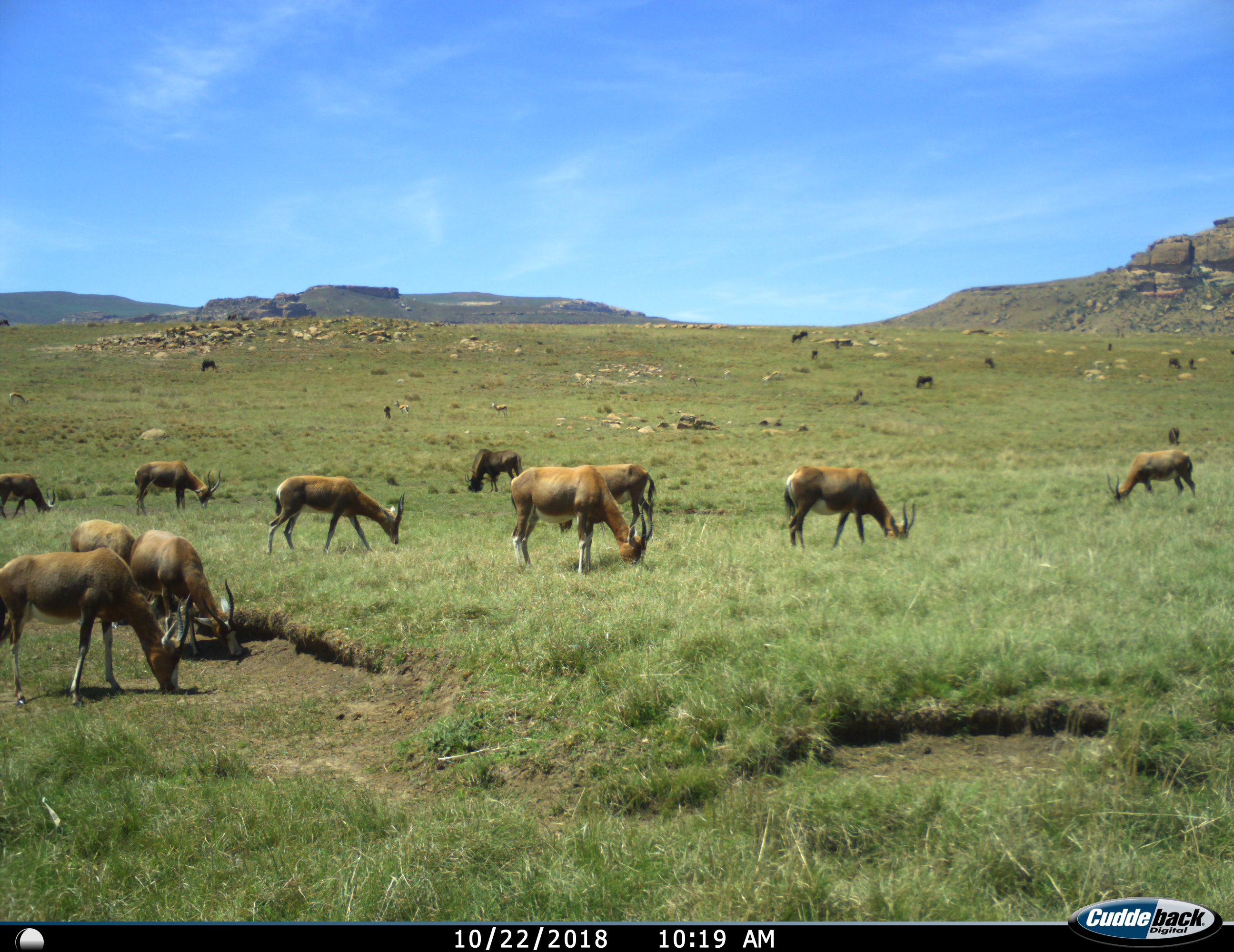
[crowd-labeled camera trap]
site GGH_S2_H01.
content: unidentified animal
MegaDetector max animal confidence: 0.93